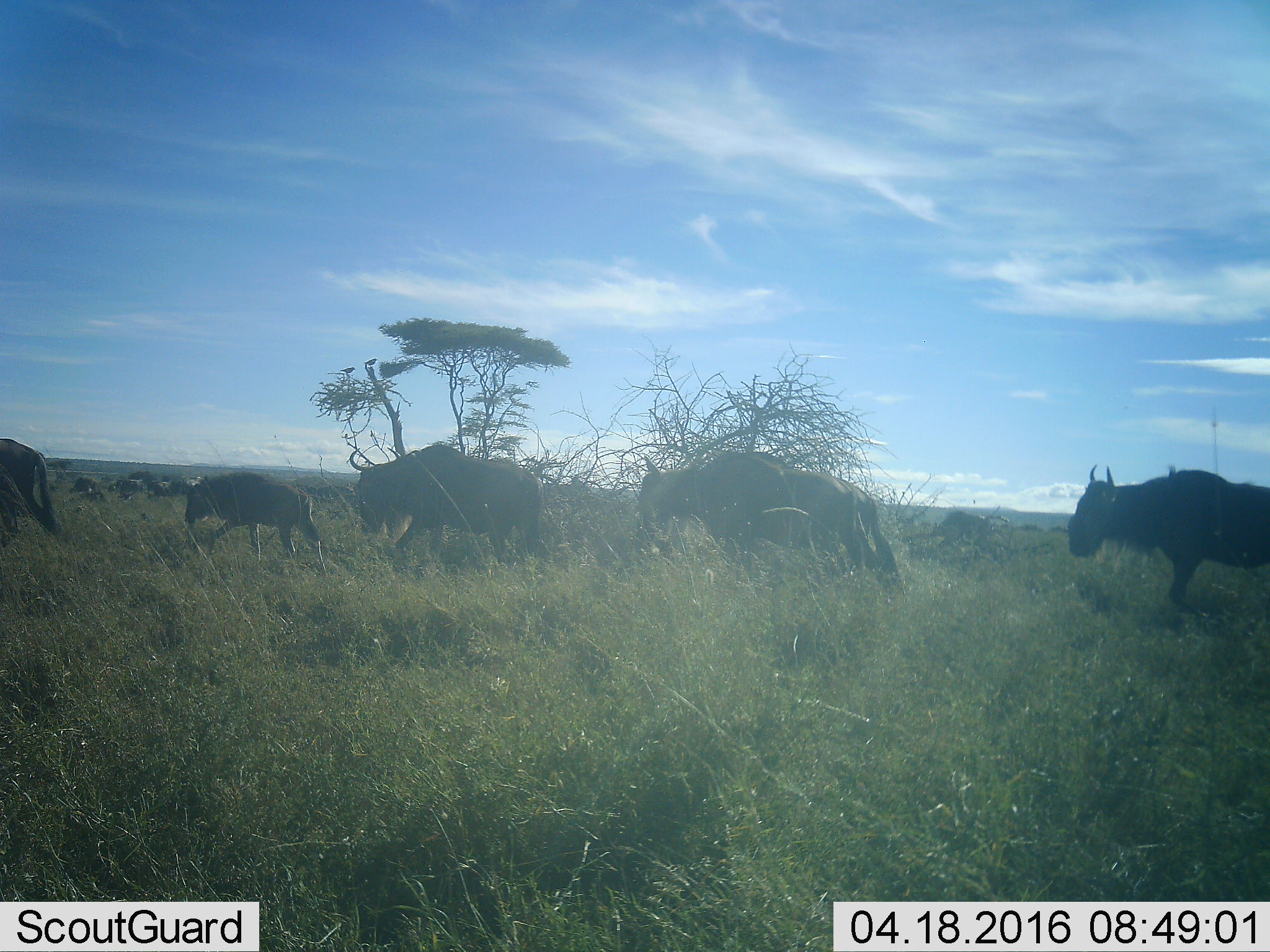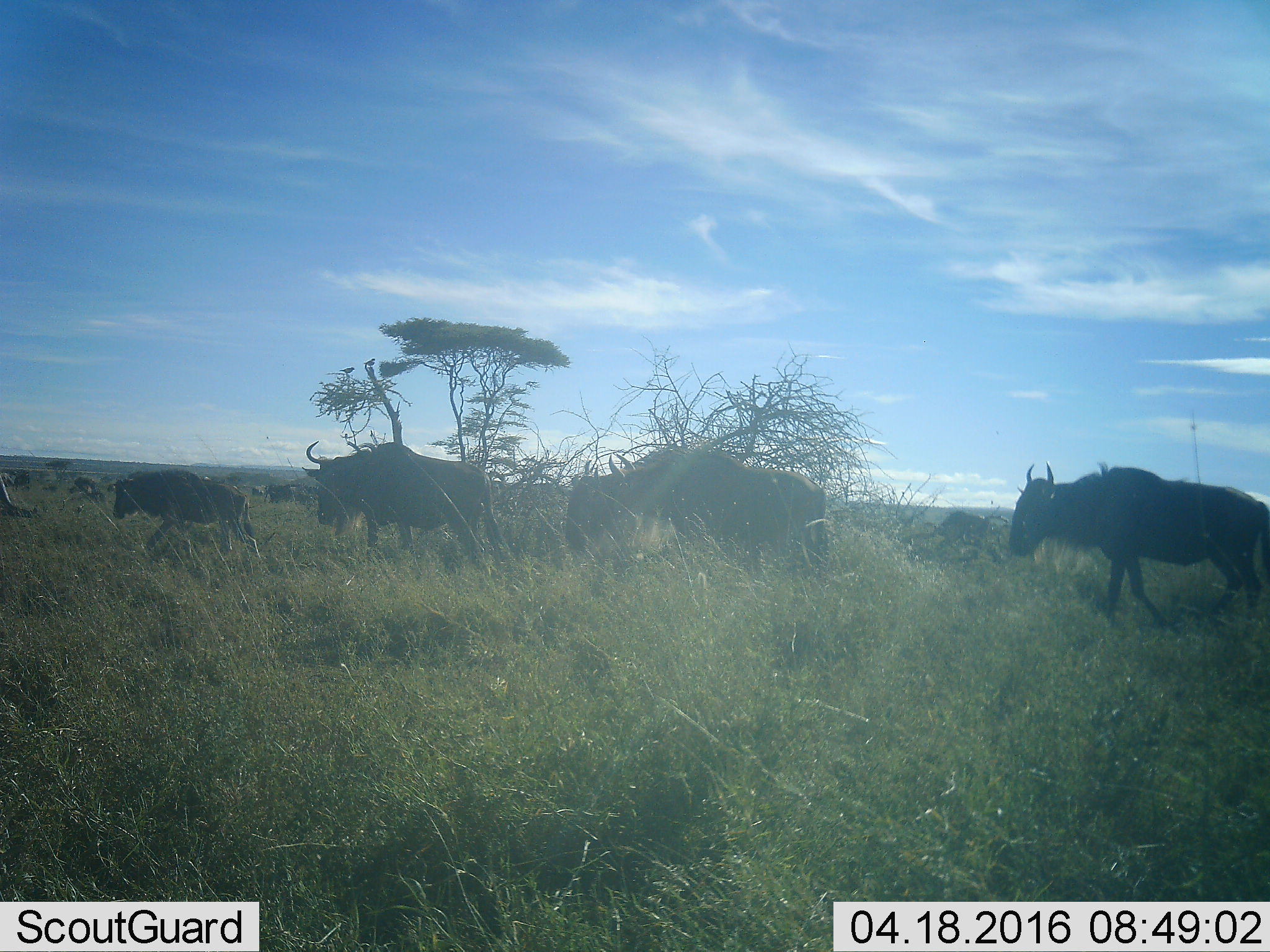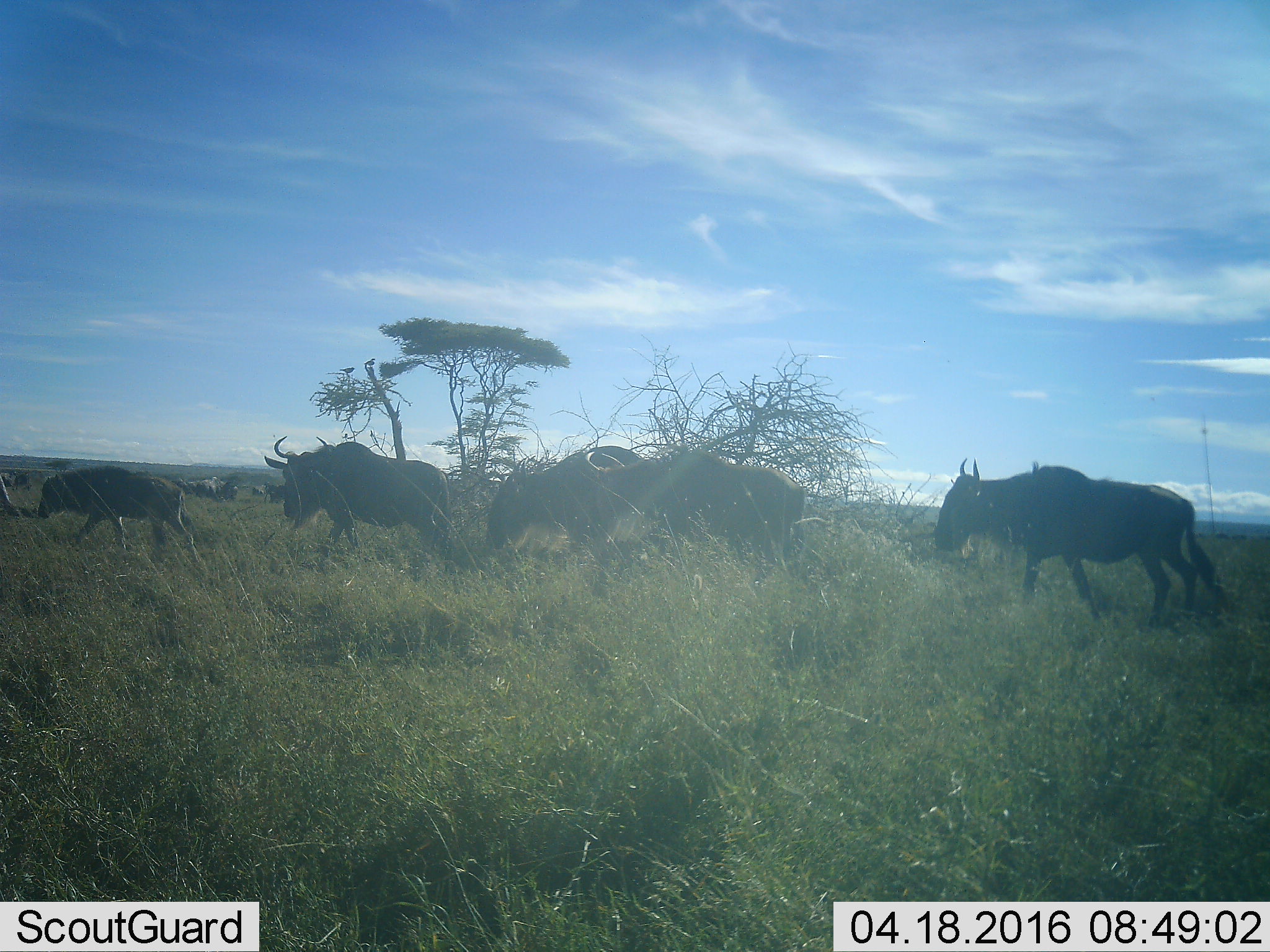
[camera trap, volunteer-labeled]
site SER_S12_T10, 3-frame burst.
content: unidentified animal